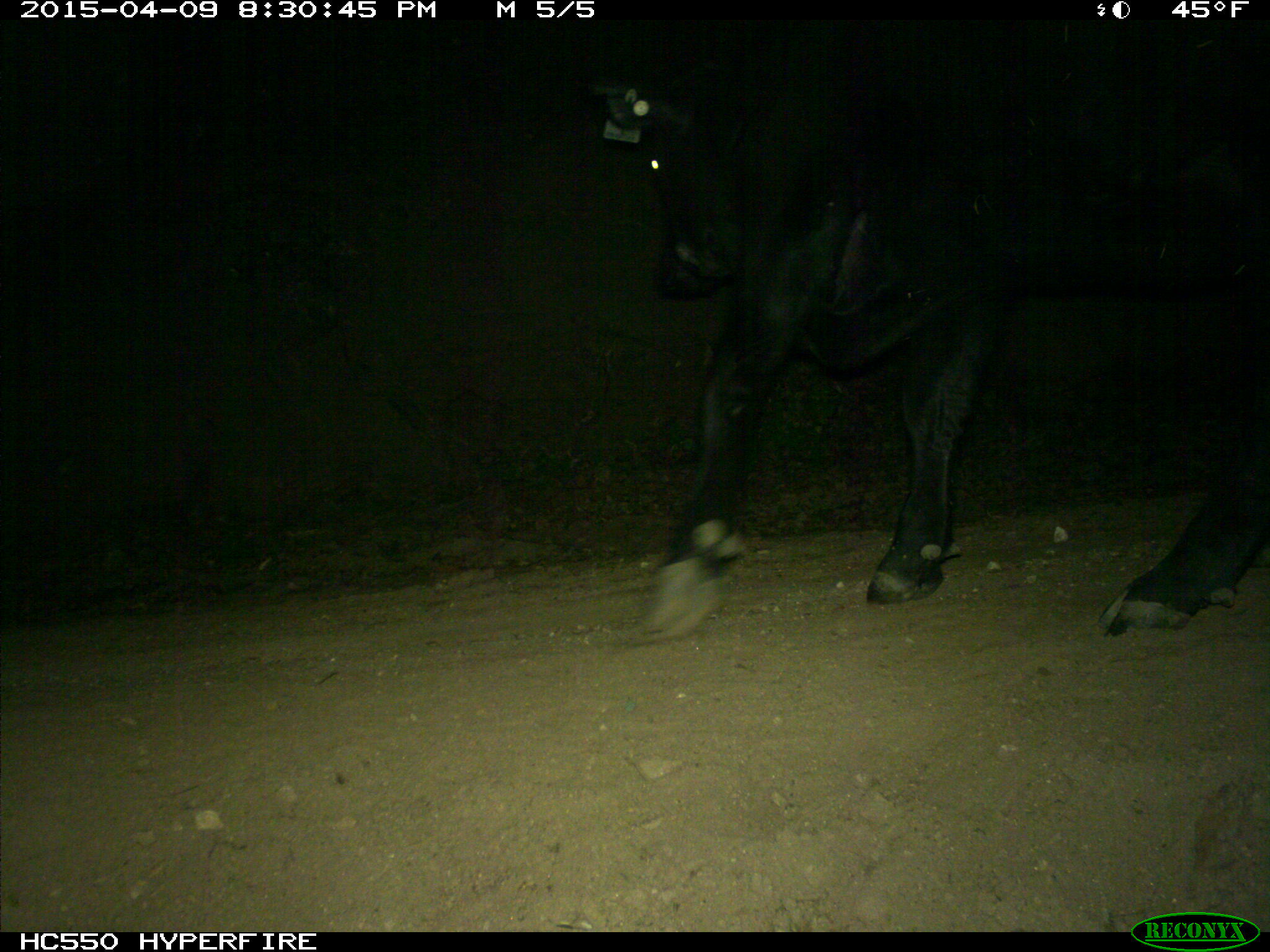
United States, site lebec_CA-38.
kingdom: Animalia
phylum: Chordata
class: Mammalia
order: Artiodactyla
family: Bovidae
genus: Bos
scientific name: Bos taurus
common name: domestic cow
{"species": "Bos taurus (domestic cow)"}